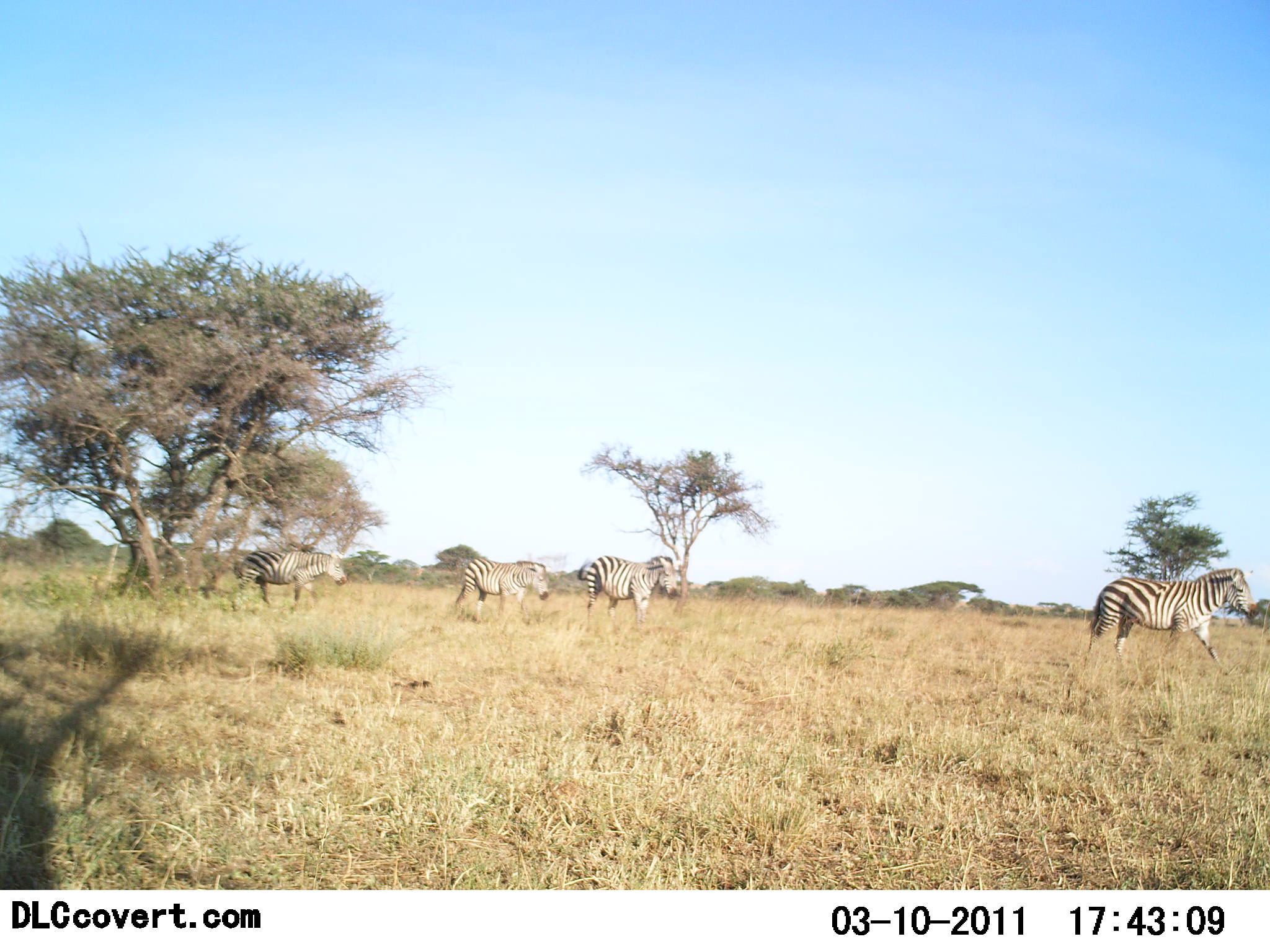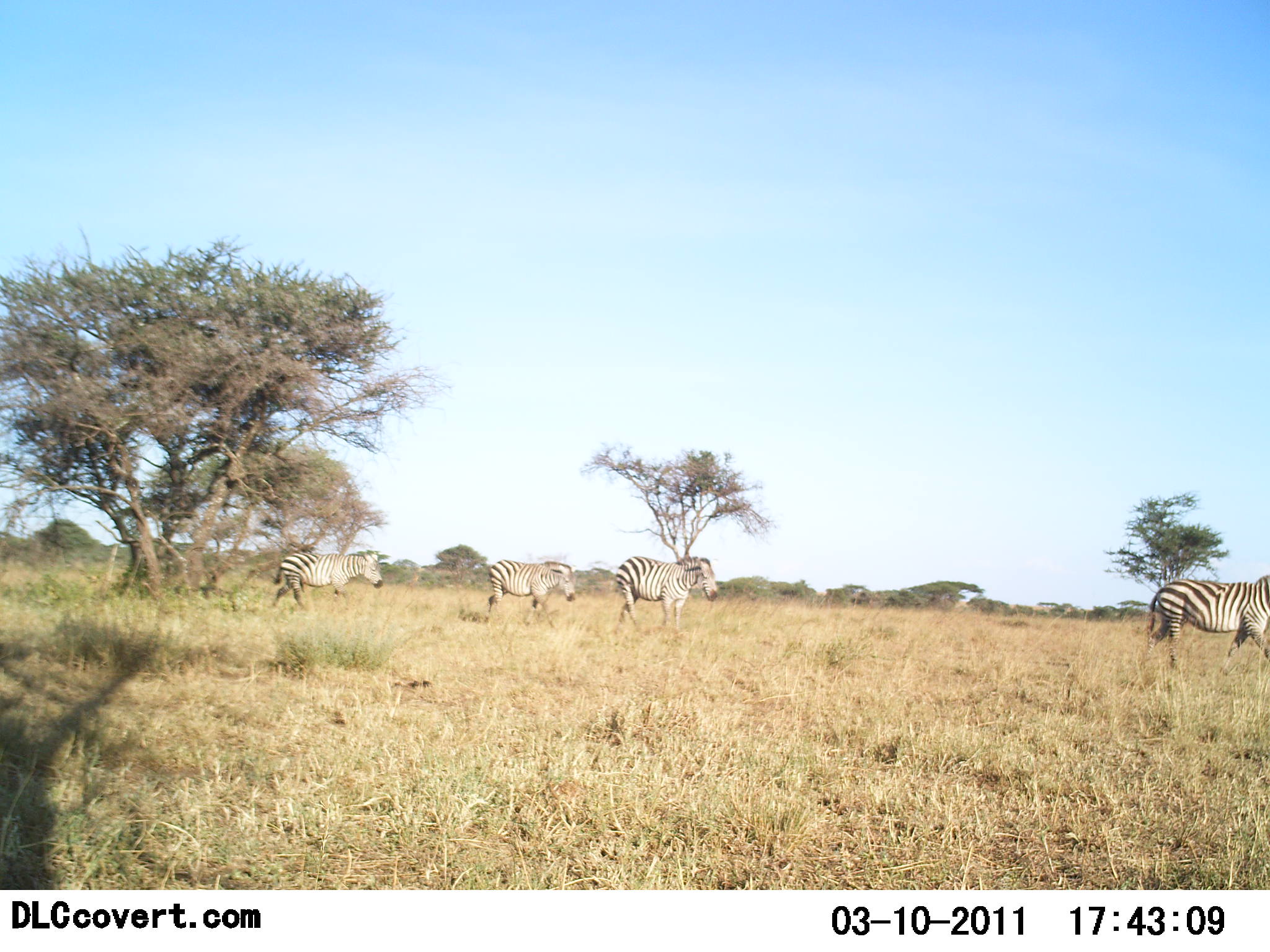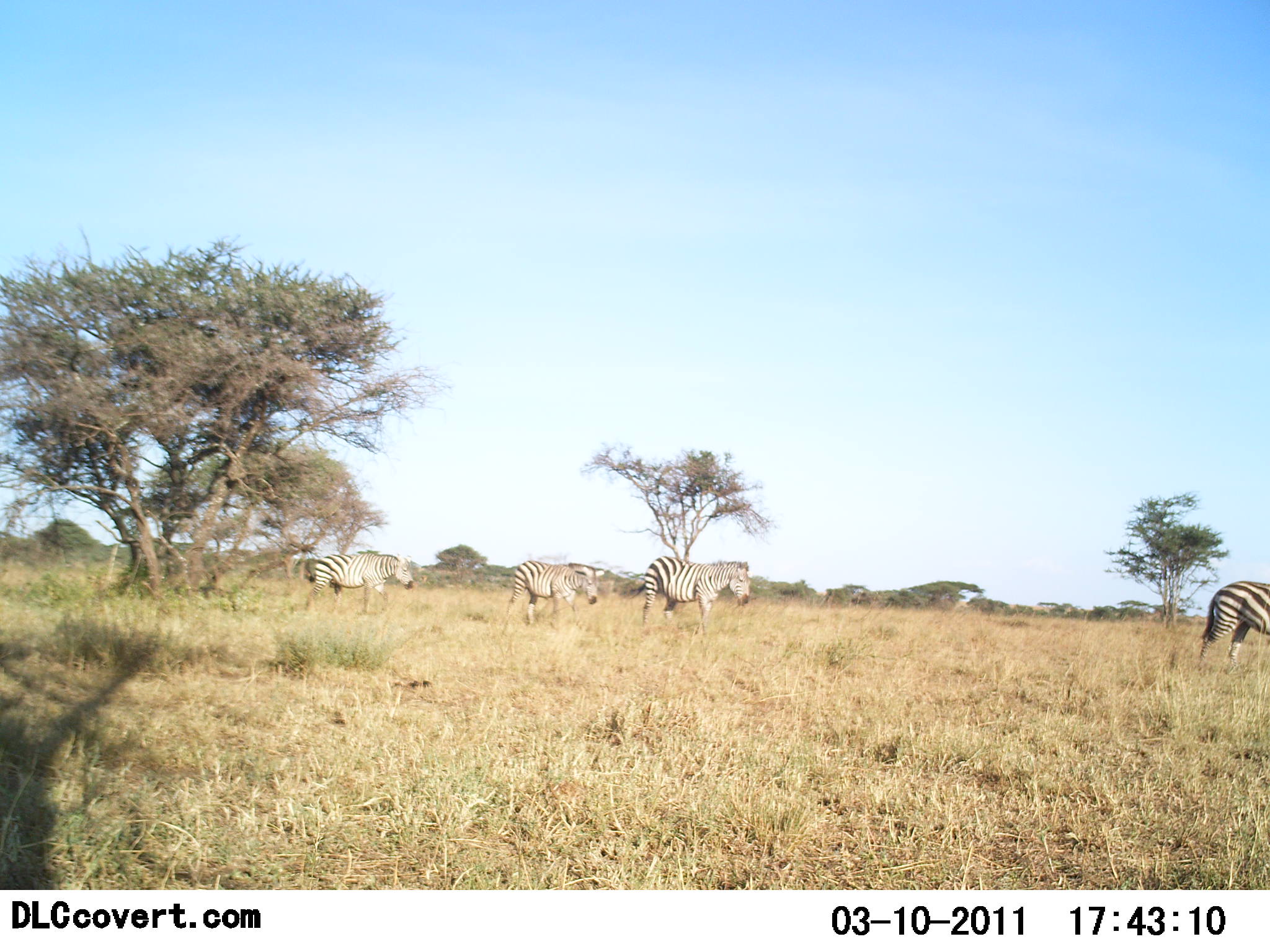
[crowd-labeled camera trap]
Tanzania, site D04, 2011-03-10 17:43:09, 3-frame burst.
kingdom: Animalia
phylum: Chordata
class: Mammalia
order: Perissodactyla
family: Equidae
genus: Equus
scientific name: Equus quagga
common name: plains zebra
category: zebra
Zebra (plains zebra) (Equus quagga), count 4. Behavior (volunteer vote fractions): standing 0%, resting 0%, moving 100%, interacting 0%. Young present (vote fraction): 0%. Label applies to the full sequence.